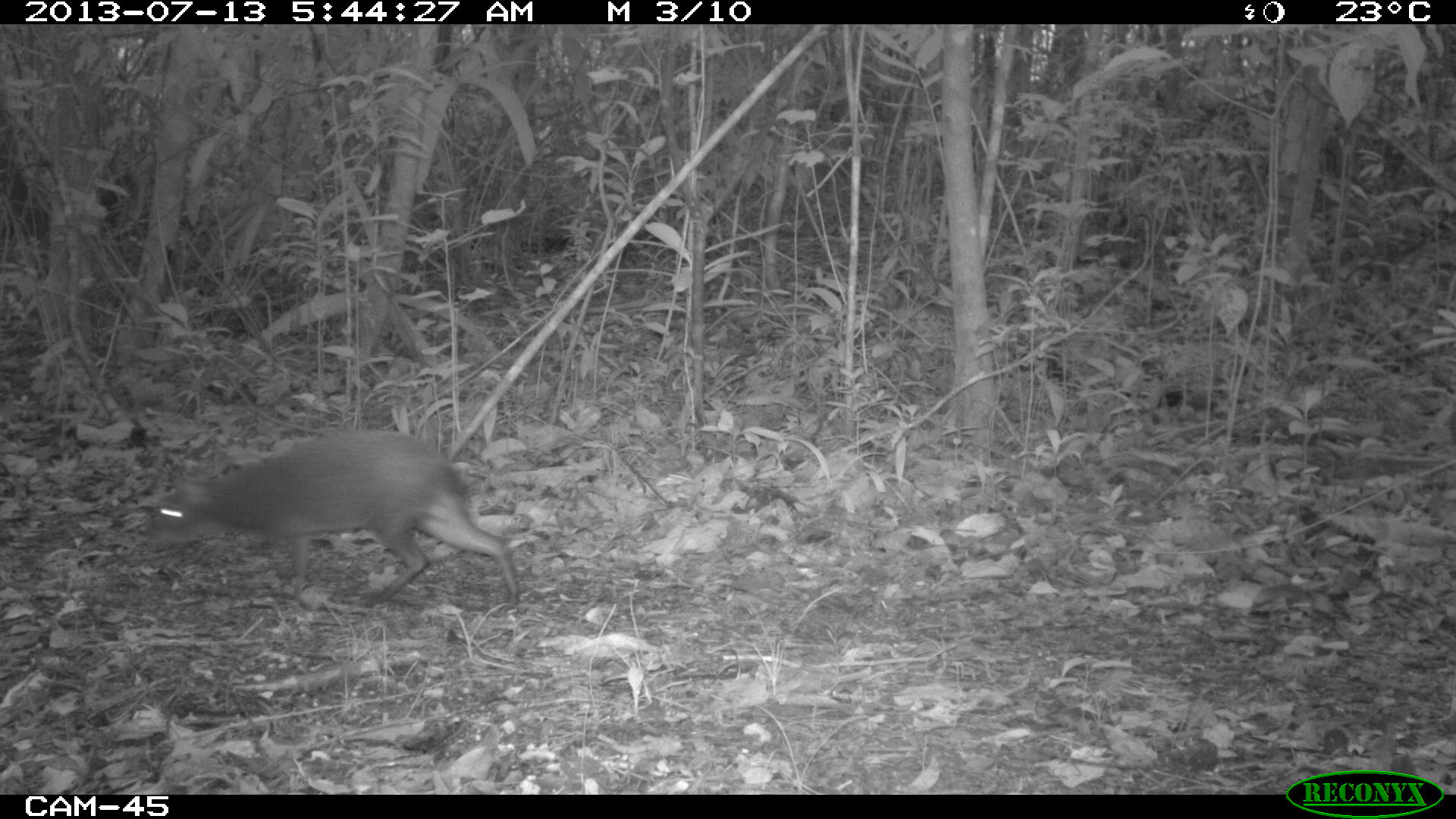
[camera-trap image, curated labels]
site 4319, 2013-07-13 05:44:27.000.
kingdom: Animalia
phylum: Chordata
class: Mammalia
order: Rodentia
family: Dasyproctidae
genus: Dasyprocta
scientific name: Dasyprocta punctata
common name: central american agouti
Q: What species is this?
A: Dasyprocta punctata (central american agouti).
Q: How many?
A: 1.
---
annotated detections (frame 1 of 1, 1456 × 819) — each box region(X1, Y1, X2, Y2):
dasyprocta punctata: region(144, 428, 521, 609)